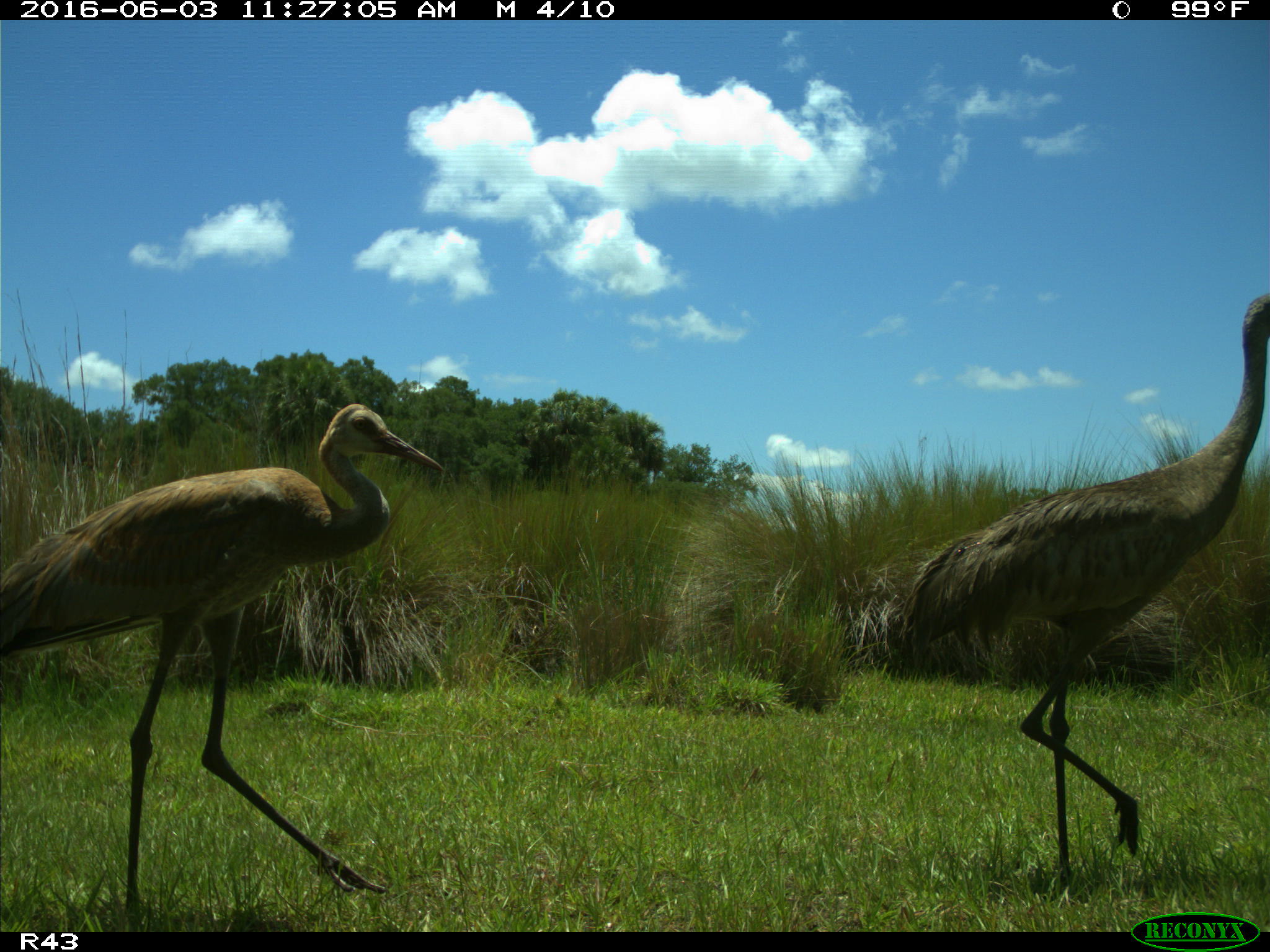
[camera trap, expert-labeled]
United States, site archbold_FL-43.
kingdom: Animalia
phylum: Chordata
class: Aves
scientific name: Aves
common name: birds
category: unidentified bird